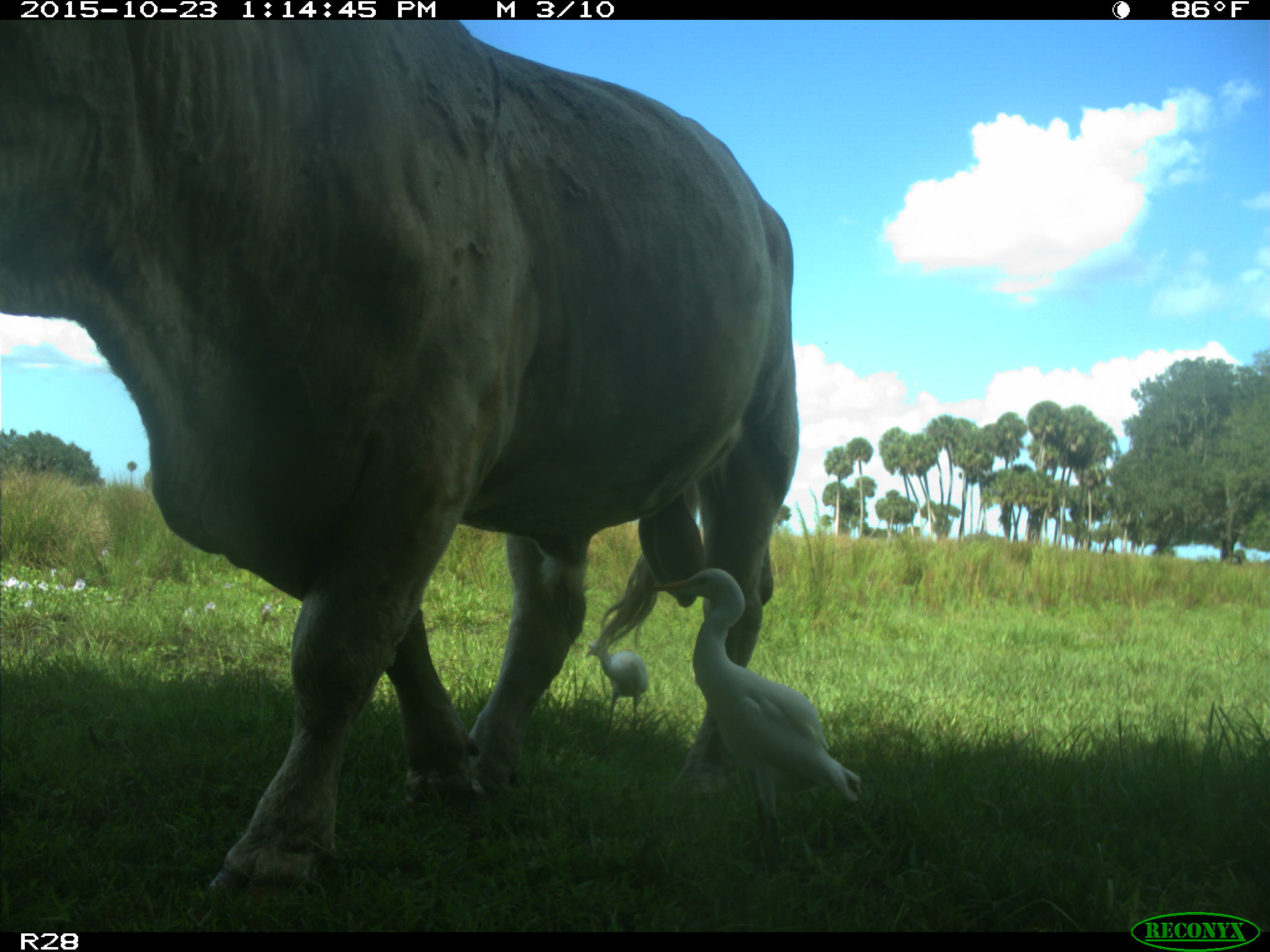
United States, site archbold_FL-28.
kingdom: Animalia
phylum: Chordata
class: Mammalia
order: Artiodactyla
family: Bovidae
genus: Bos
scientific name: Bos taurus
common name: domestic cow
Bos taurus (domestic cow).